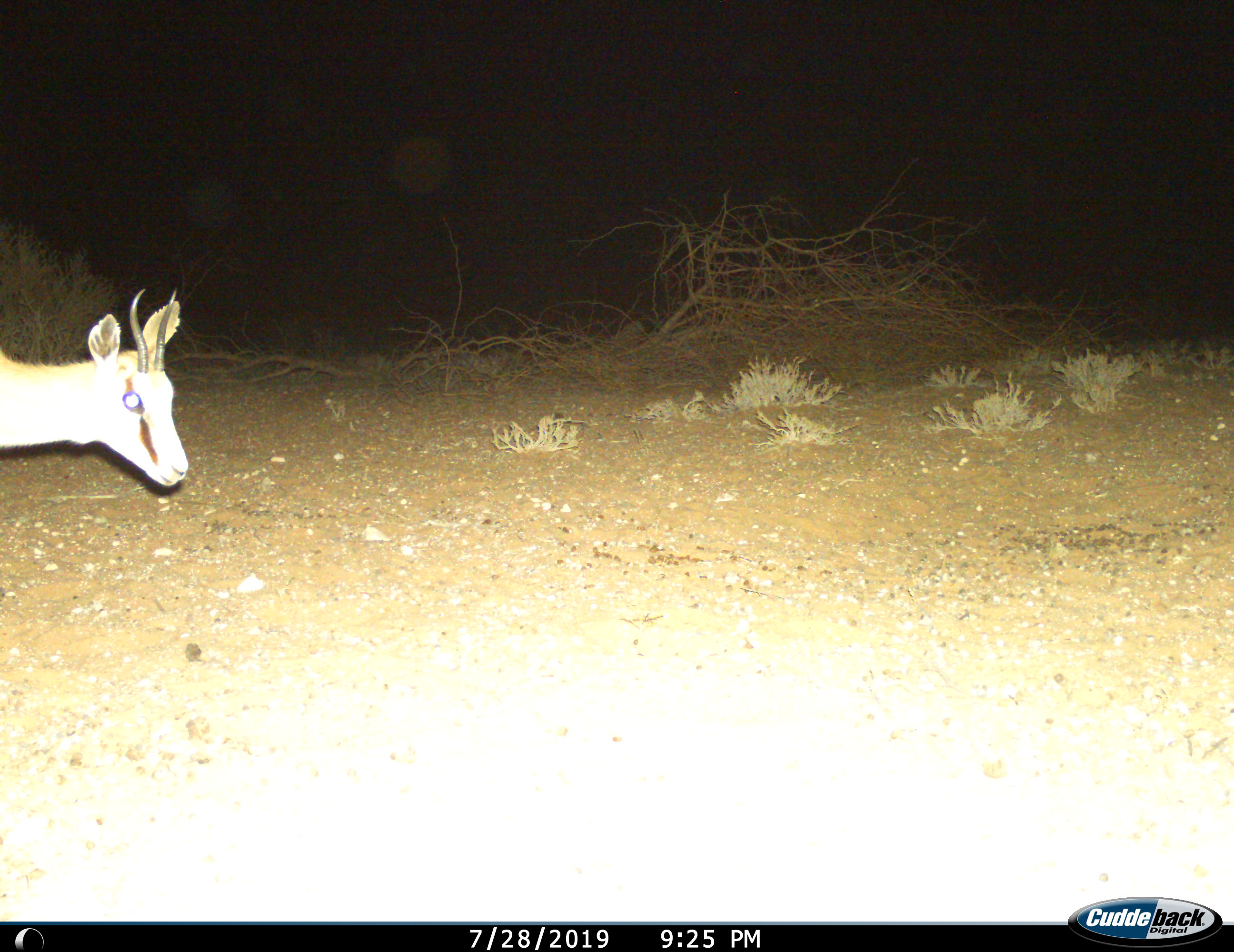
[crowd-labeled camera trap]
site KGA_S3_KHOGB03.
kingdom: Animalia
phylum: Chordata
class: Mammalia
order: Artiodactyla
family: Bovidae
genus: Antidorcas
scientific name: Antidorcas marsupialis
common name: springbok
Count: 1.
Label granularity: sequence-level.